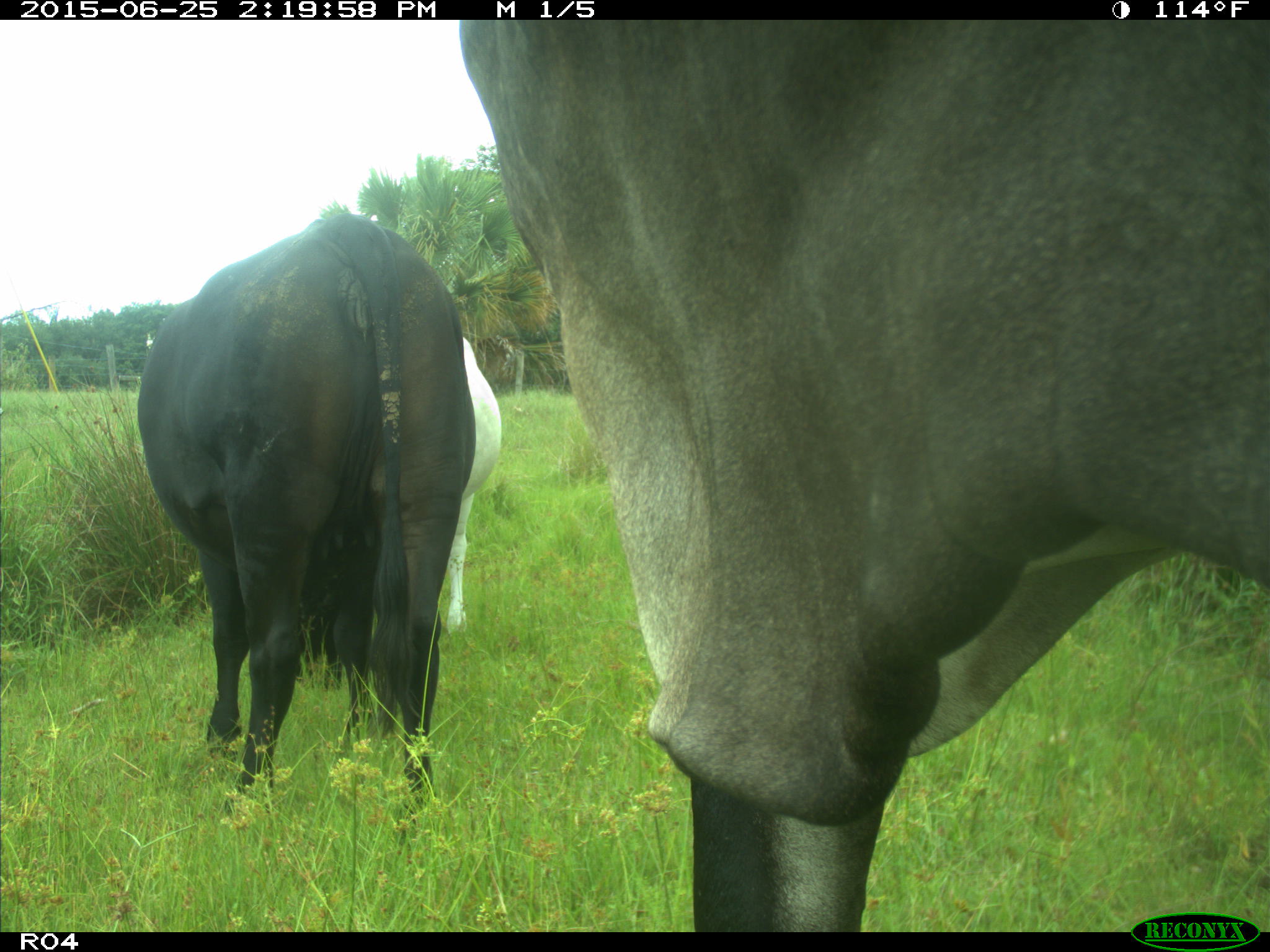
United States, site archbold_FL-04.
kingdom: Animalia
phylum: Chordata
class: Mammalia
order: Artiodactyla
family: Bovidae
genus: Bos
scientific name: Bos taurus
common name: domestic cow